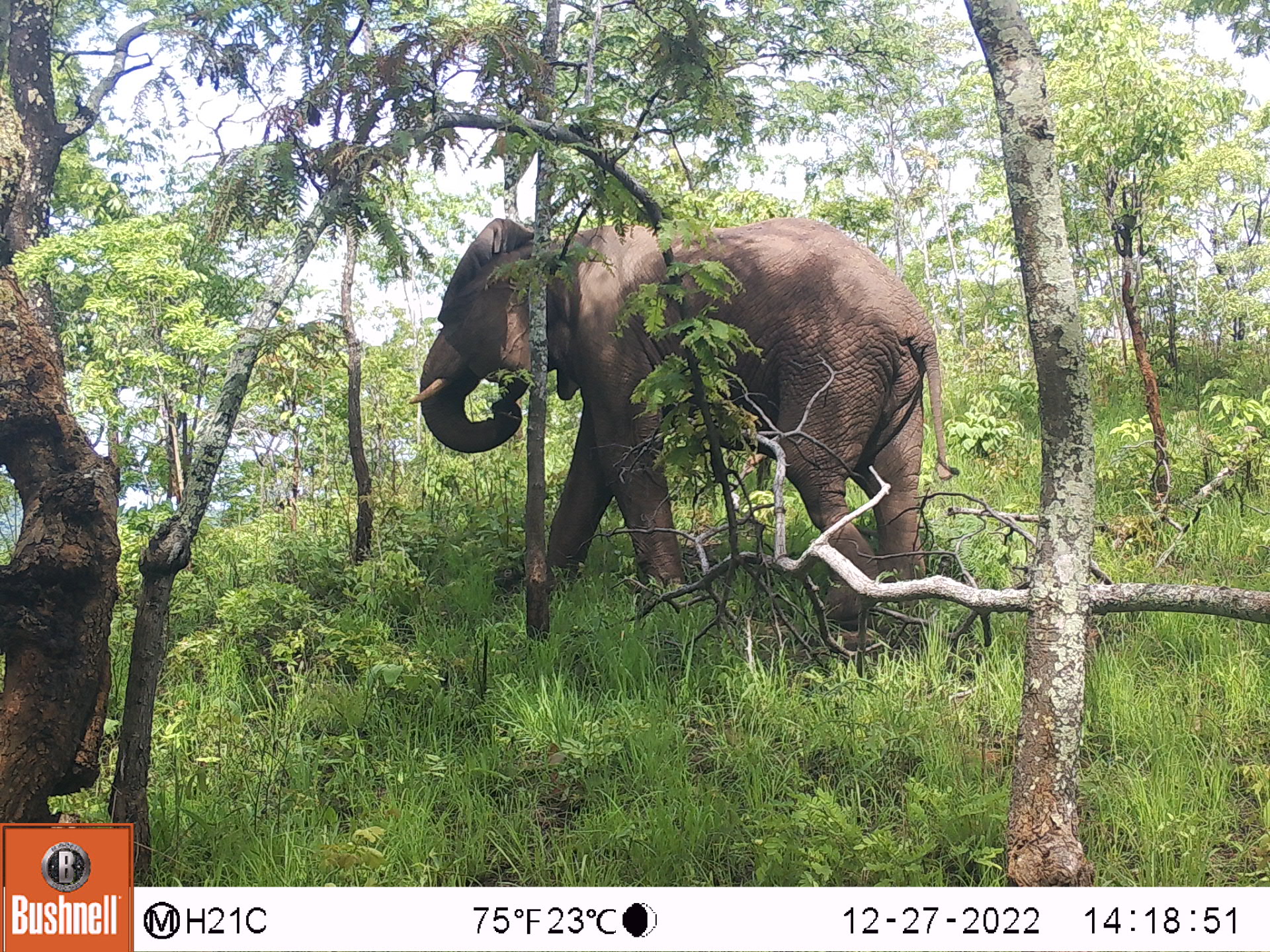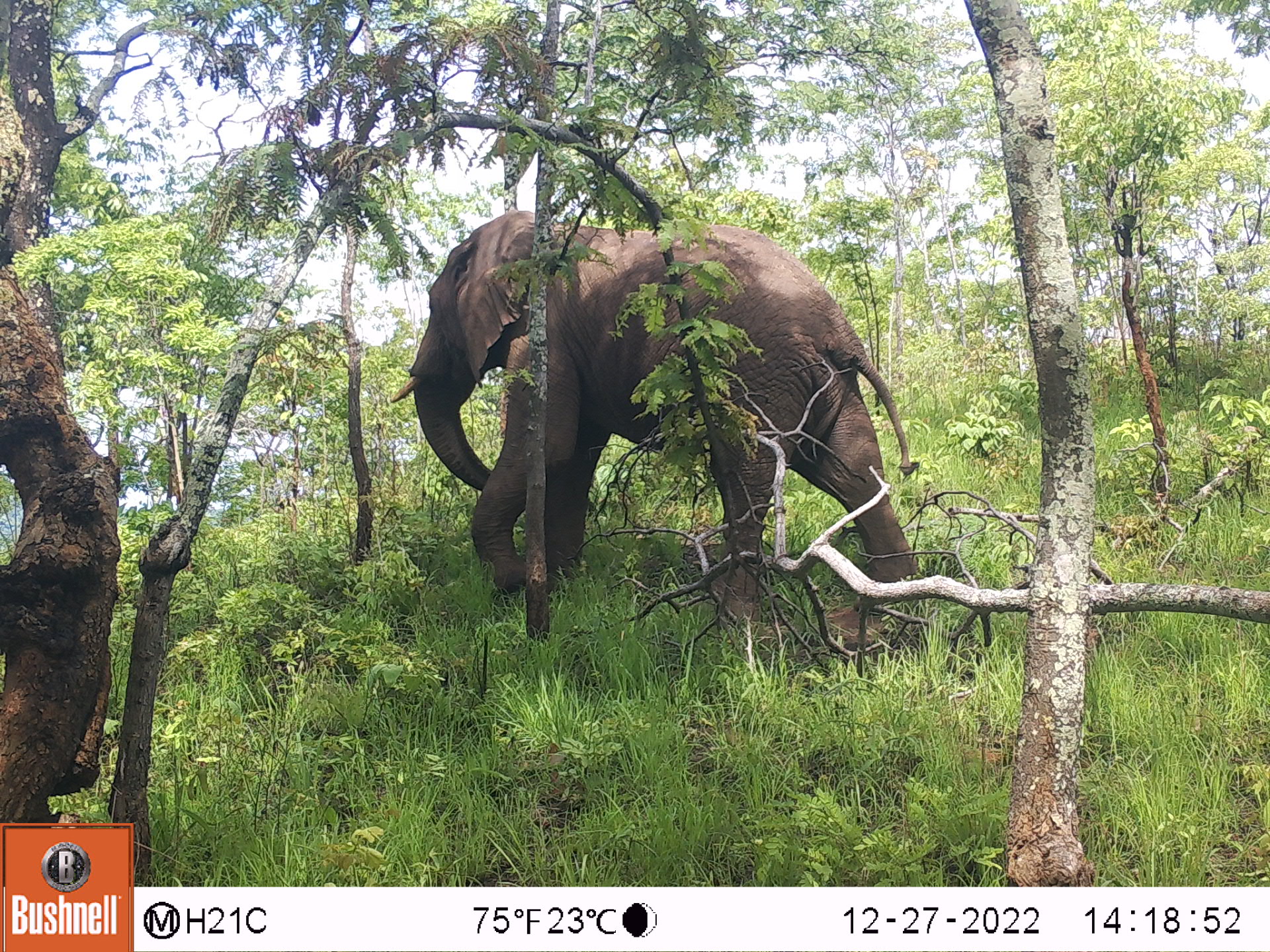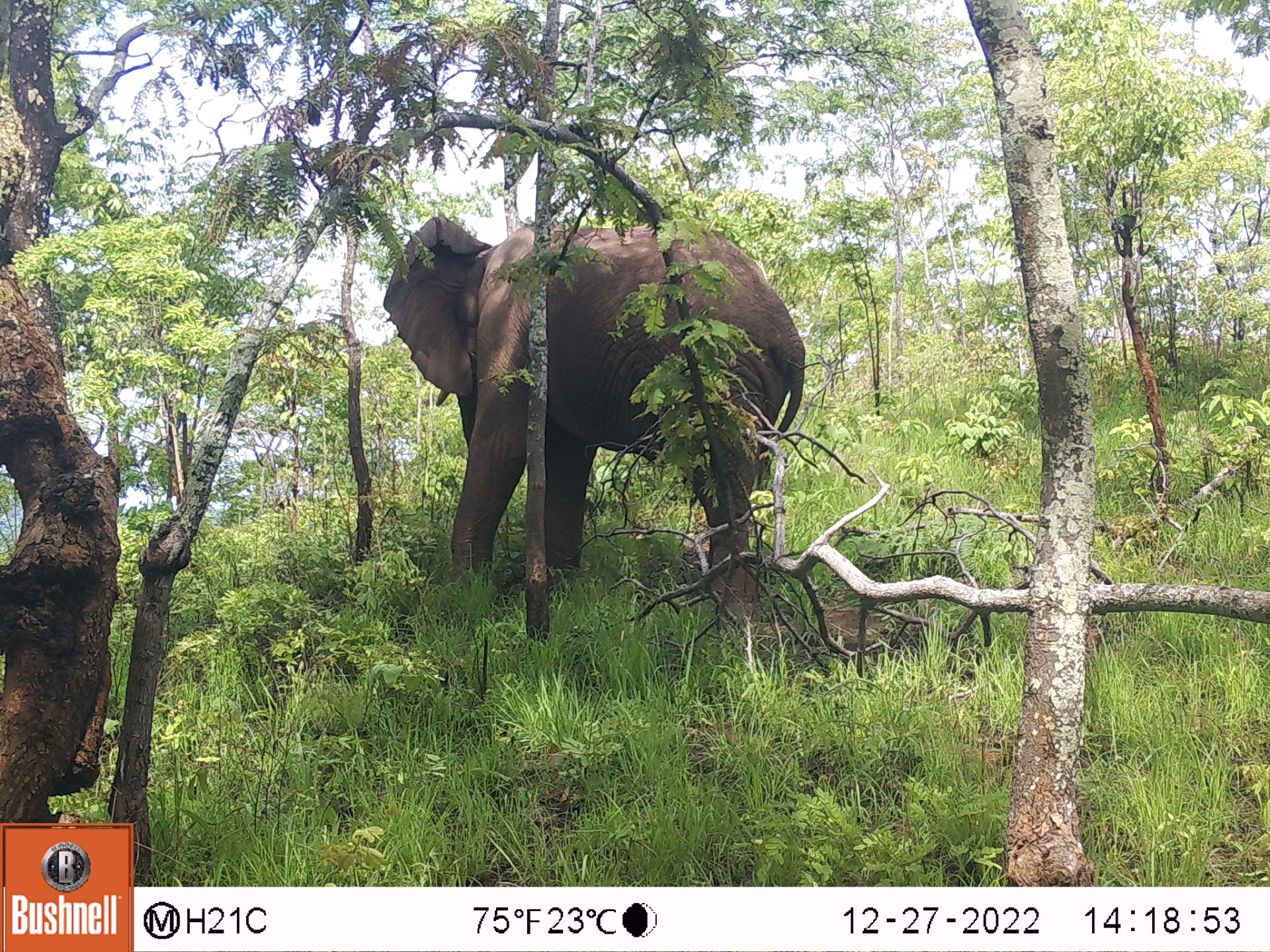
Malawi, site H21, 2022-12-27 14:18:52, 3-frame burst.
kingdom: Animalia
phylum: Chordata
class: Mammalia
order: Proboscidea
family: Elephantidae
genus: Loxodonta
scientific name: Loxodonta africana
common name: african savanna elephant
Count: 1.